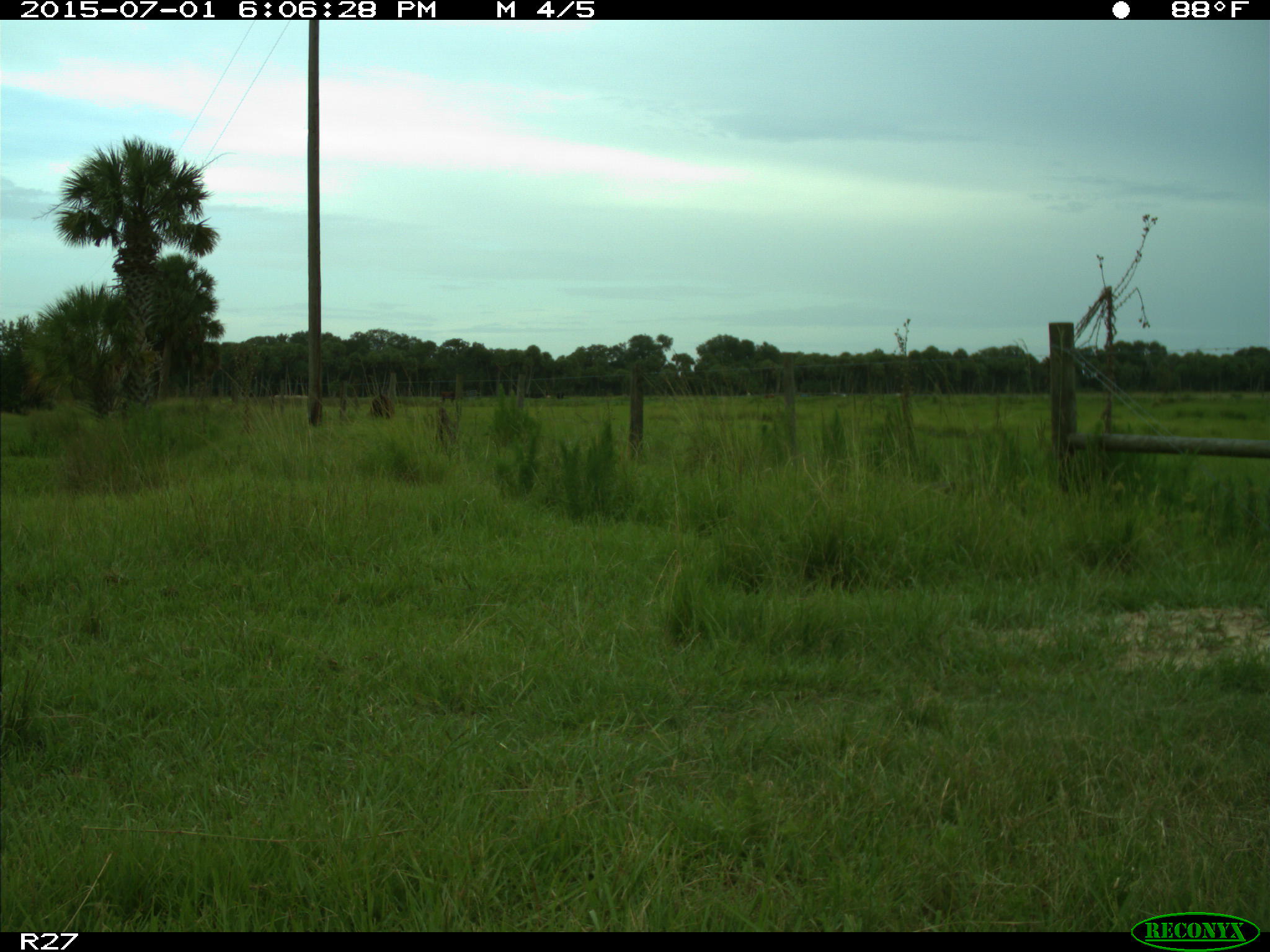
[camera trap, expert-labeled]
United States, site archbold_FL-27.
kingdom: Animalia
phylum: Chordata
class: Mammalia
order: Artiodactyla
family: Bovidae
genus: Bos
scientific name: Bos taurus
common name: domestic cow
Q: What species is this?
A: Bos taurus (domestic cow).